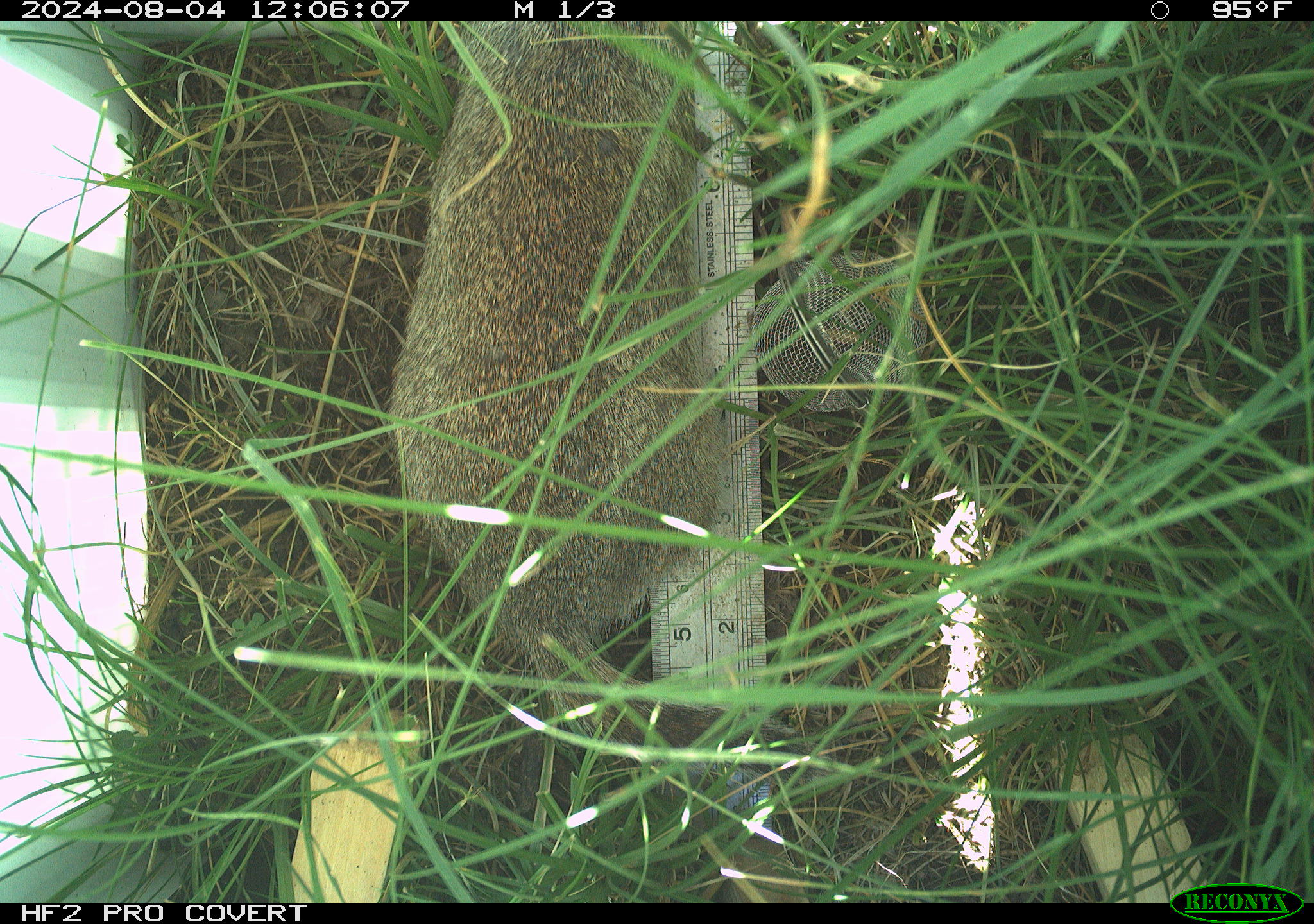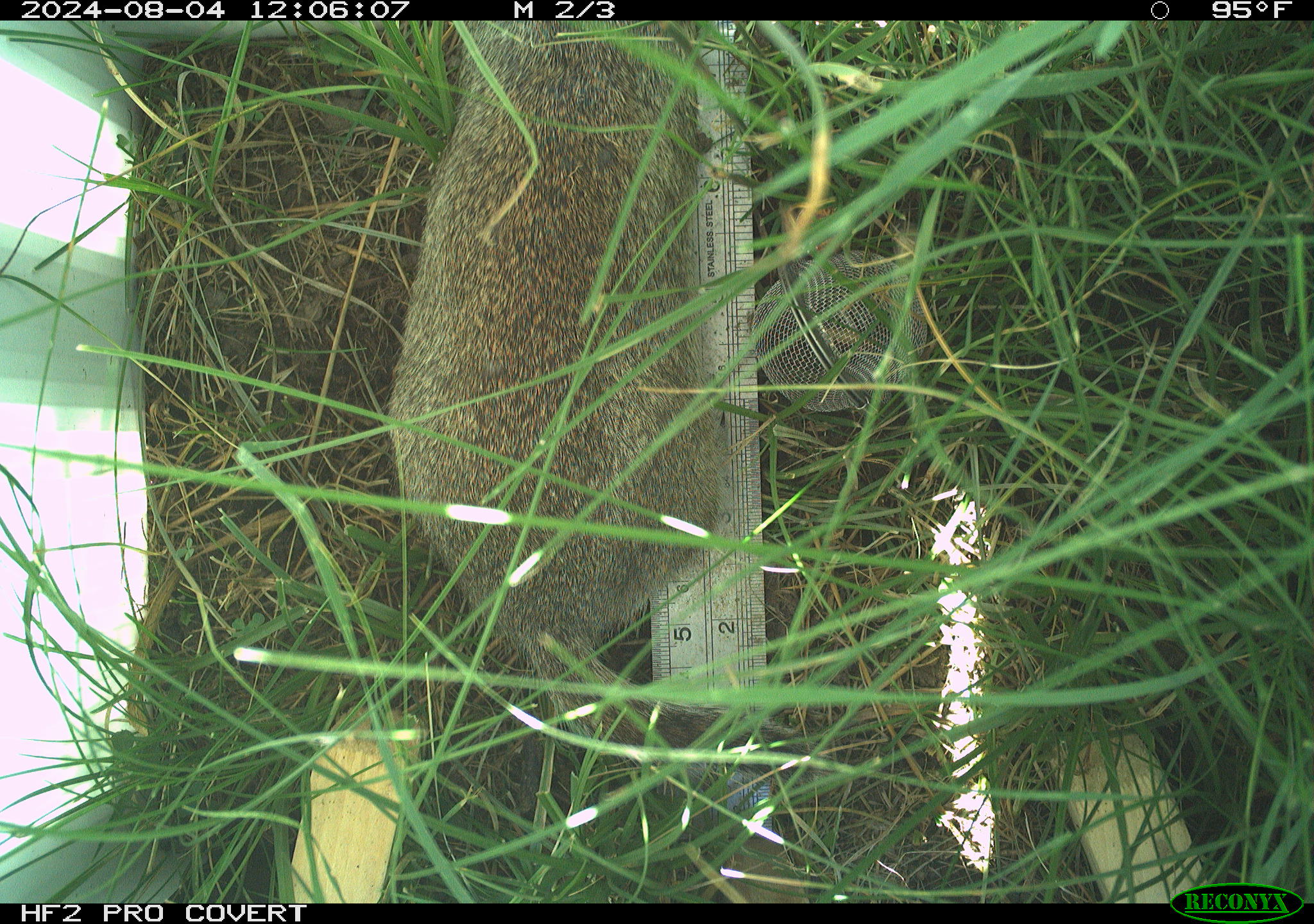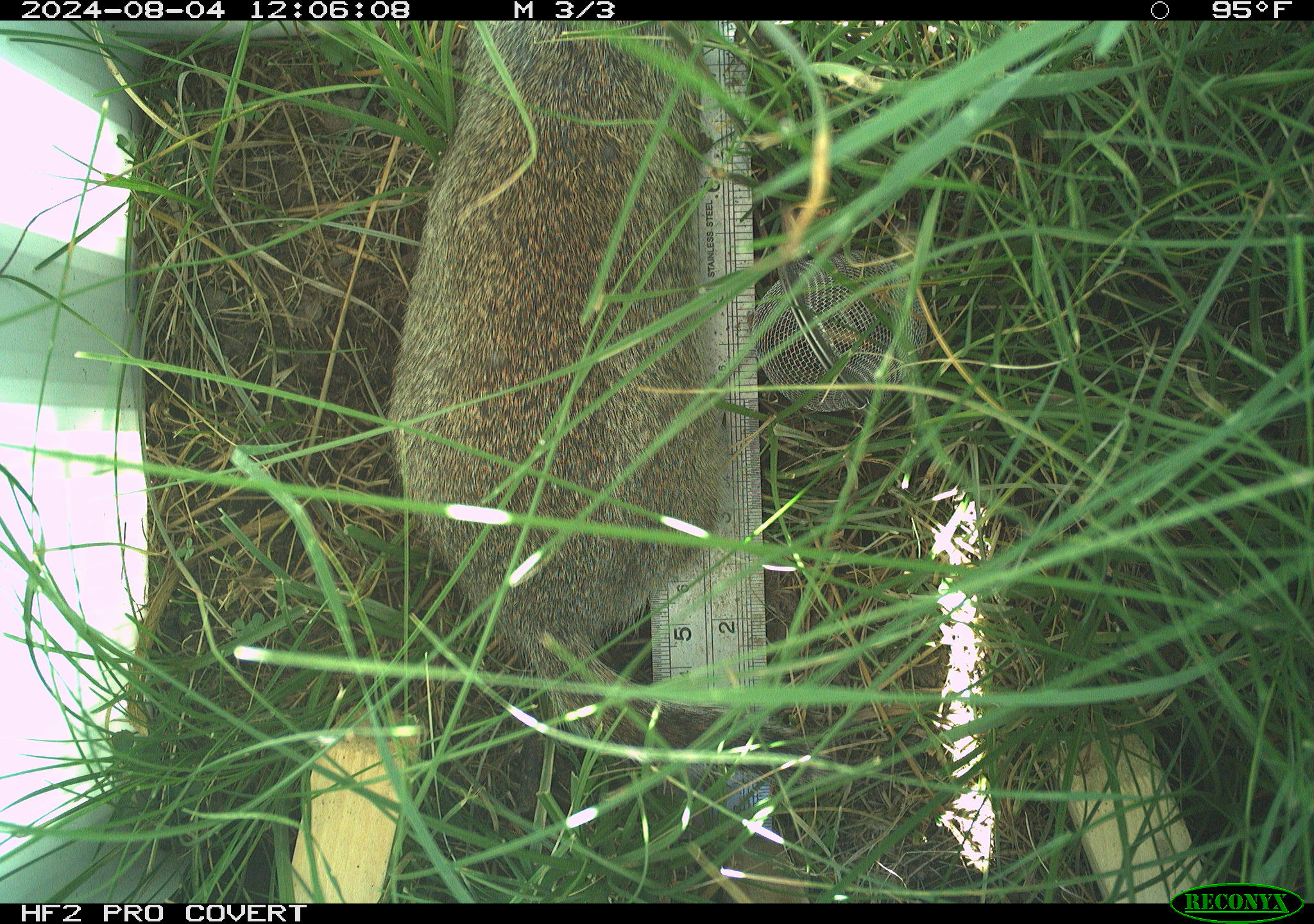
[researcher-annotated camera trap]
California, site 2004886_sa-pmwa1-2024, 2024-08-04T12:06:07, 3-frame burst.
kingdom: Animalia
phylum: Chordata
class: Mammalia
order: Rodentia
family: Sciuridae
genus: Urocitellus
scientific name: Urocitellus beldingi beldingi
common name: belding's ground squirrel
Belding's ground squirrel (Urocitellus beldingi beldingi).